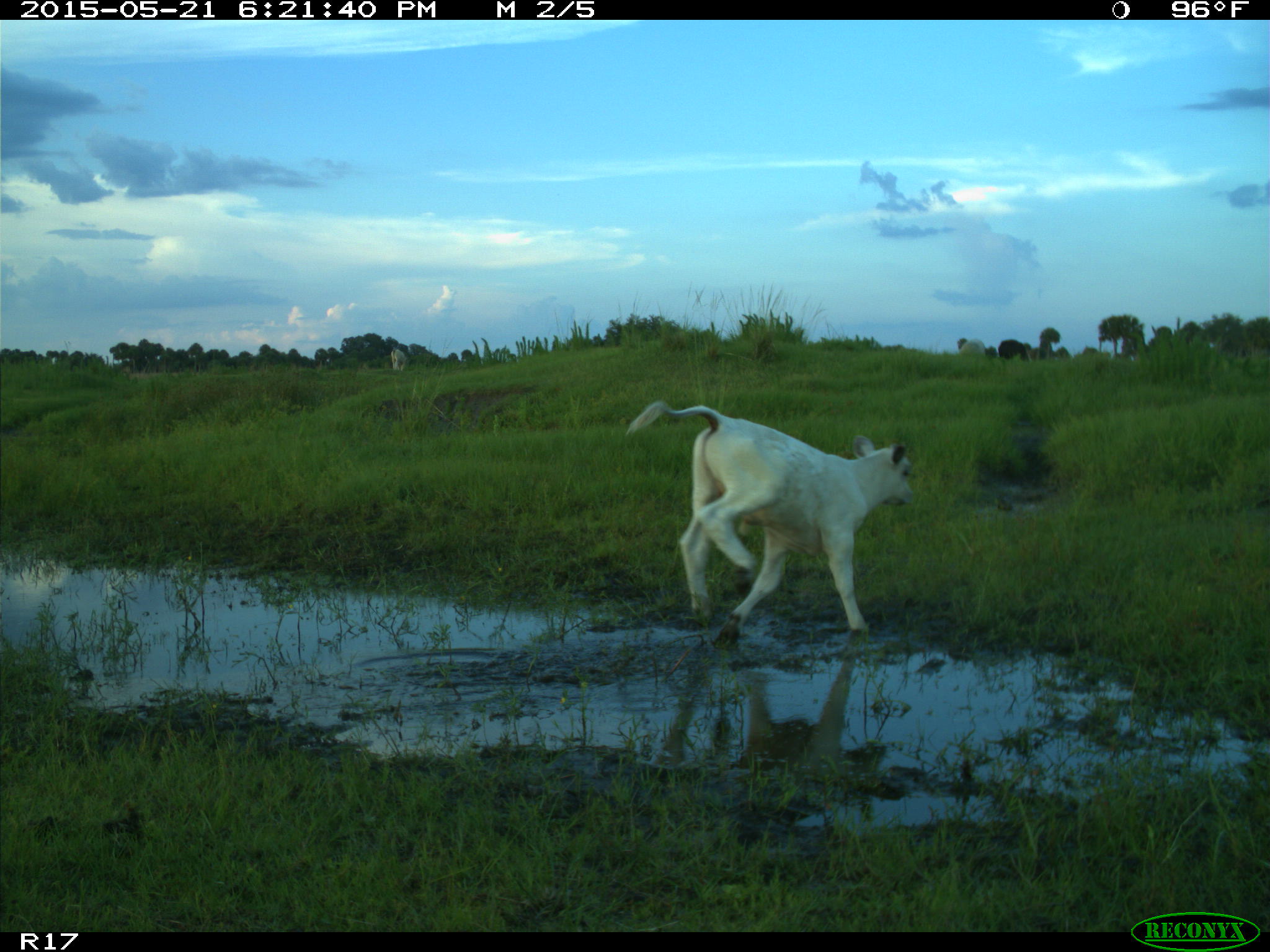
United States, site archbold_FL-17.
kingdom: Animalia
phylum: Chordata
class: Mammalia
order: Artiodactyla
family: Bovidae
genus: Bos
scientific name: Bos taurus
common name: domestic cow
Bos taurus (domestic cow).